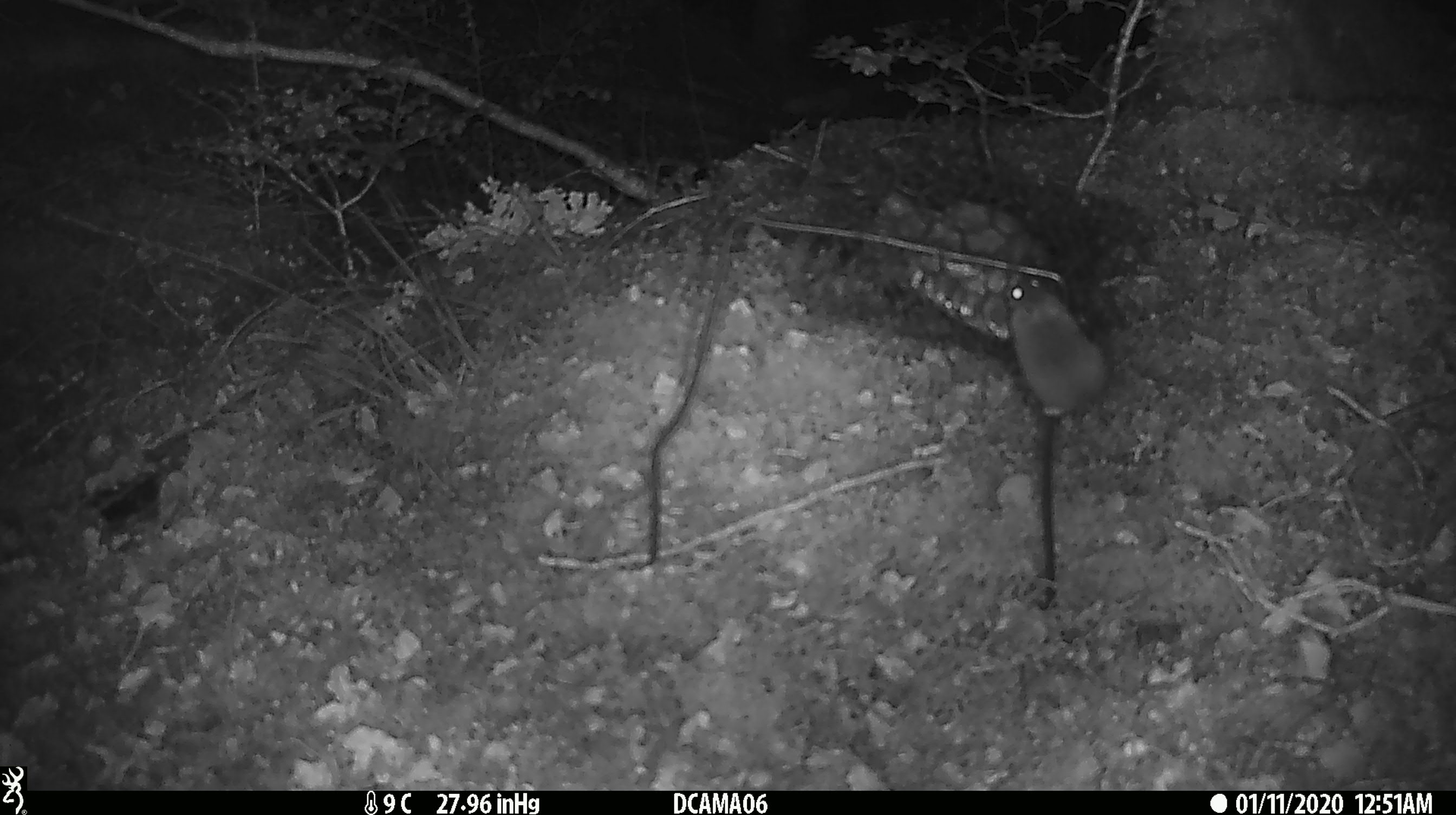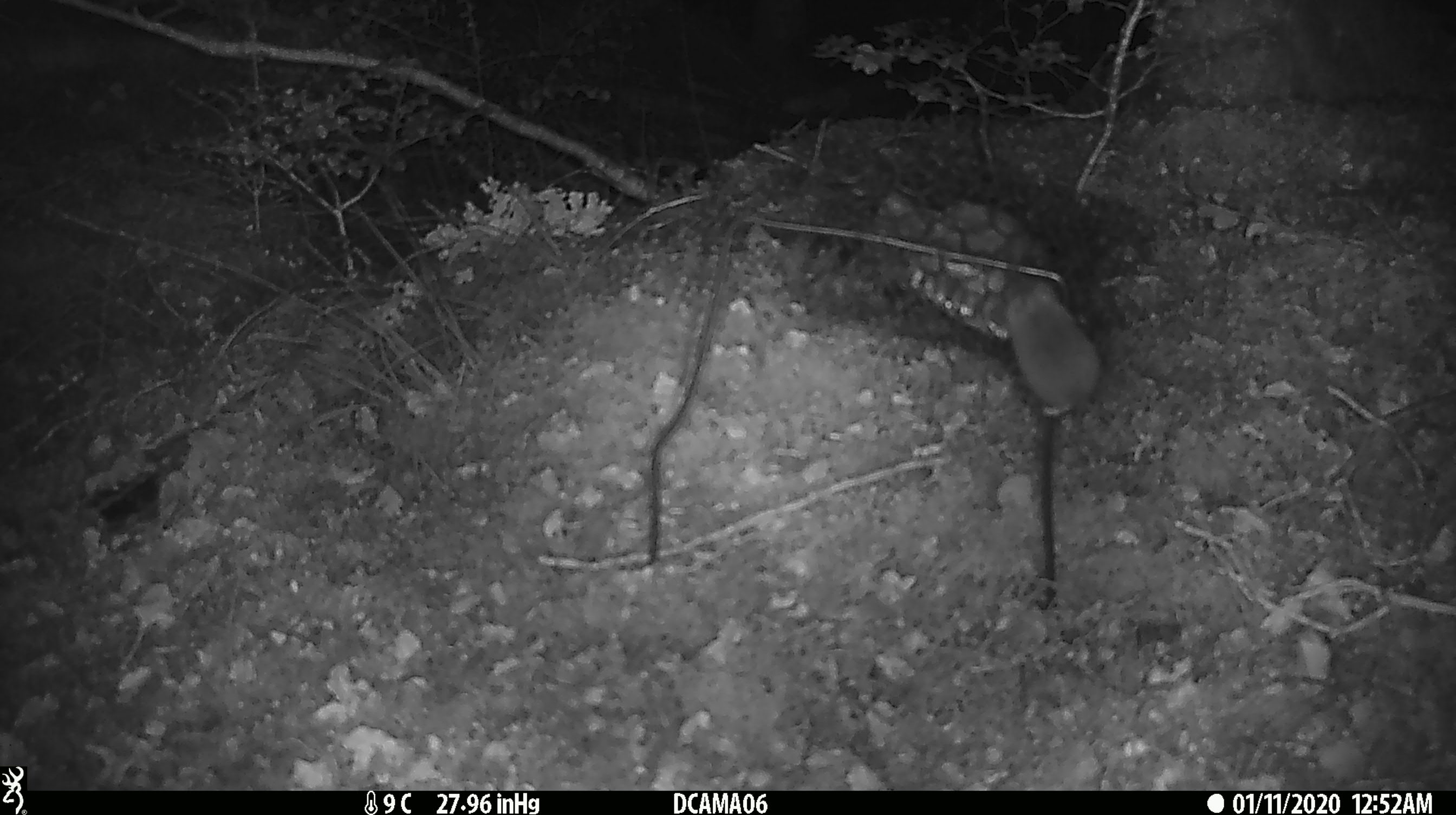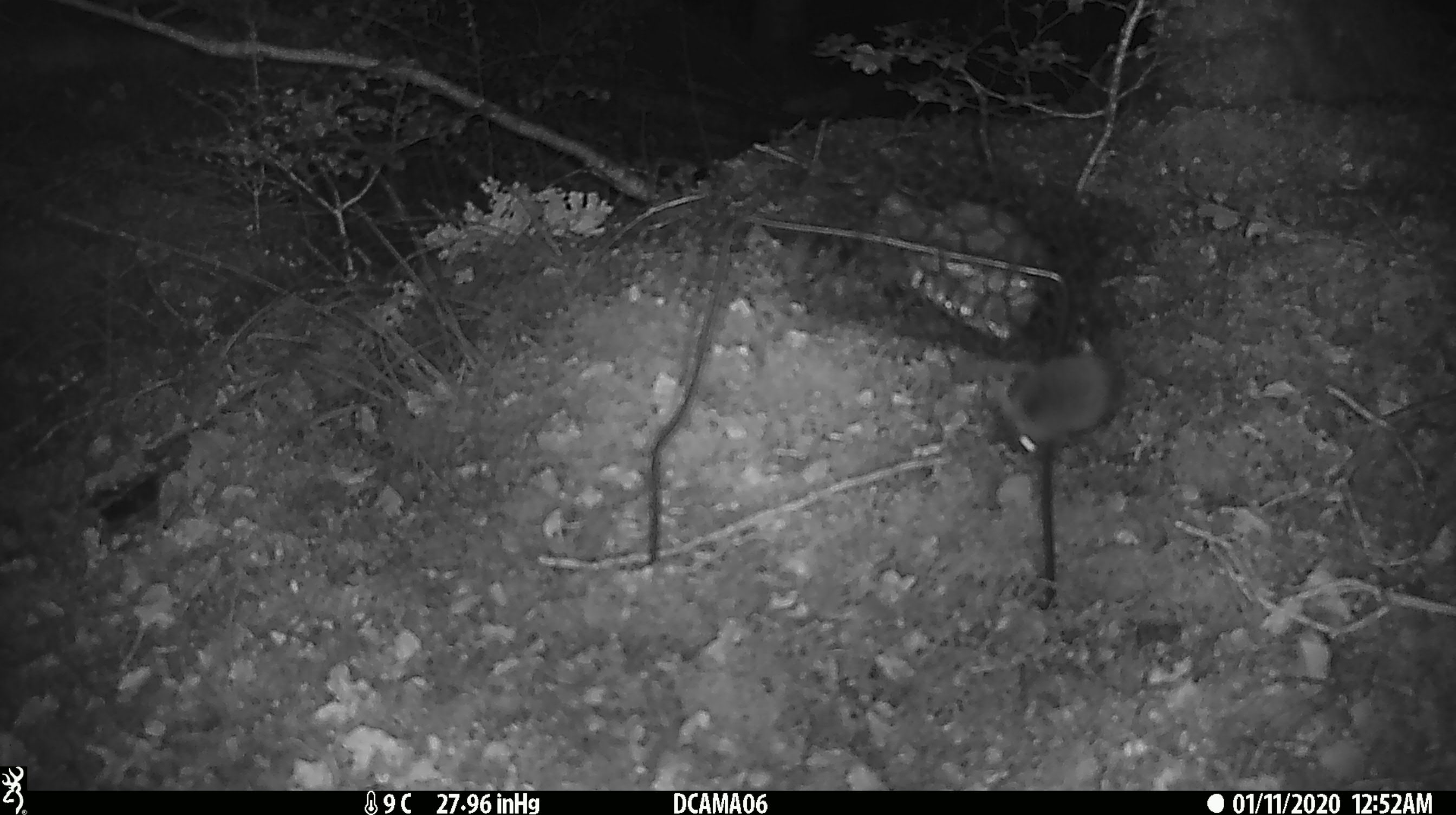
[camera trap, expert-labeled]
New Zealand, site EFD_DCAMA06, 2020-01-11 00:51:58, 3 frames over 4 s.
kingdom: Animalia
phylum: Chordata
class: Mammalia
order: Rodentia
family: Muridae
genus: Mus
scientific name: Mus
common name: mouse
Mouse (Mus).